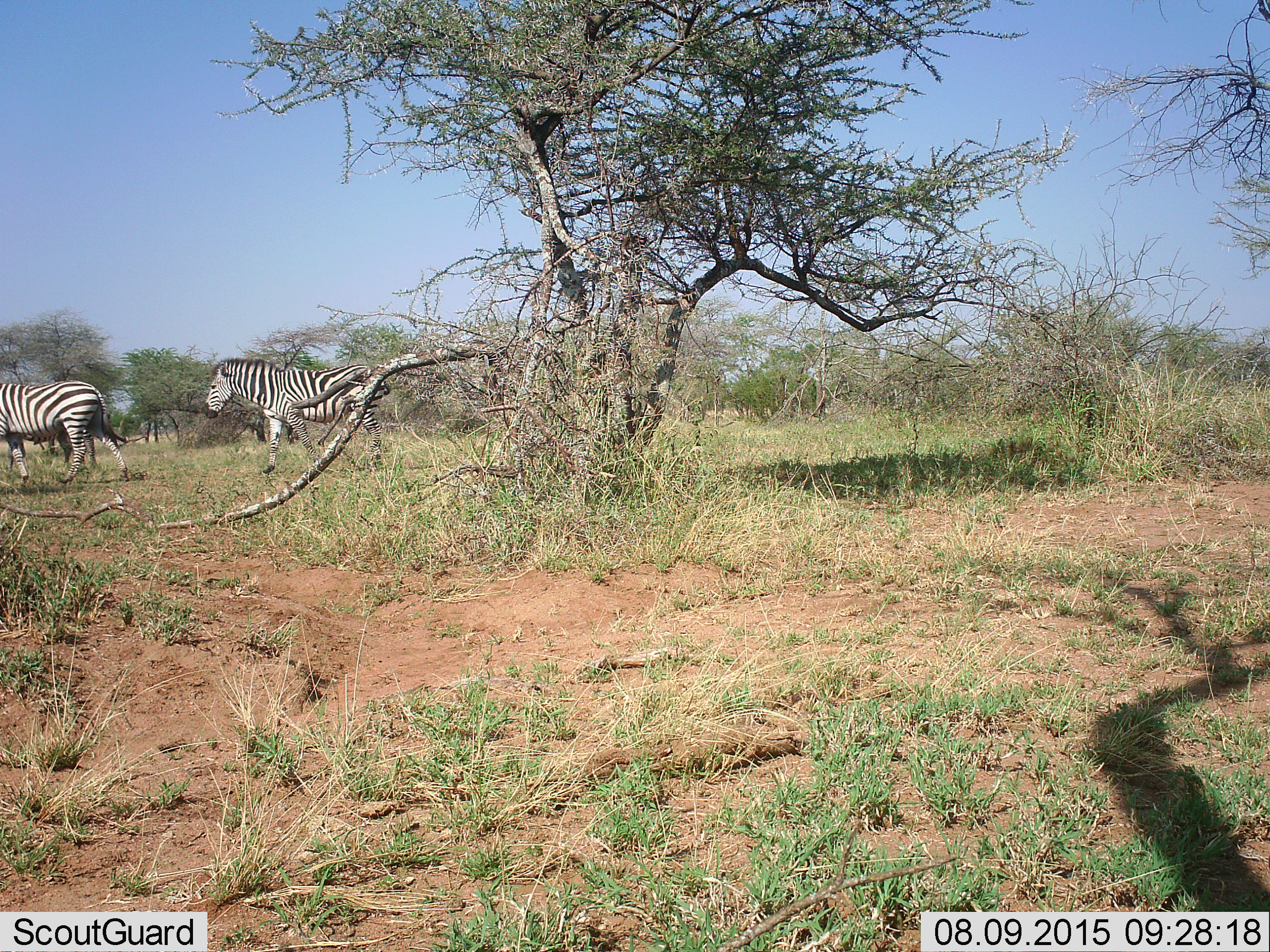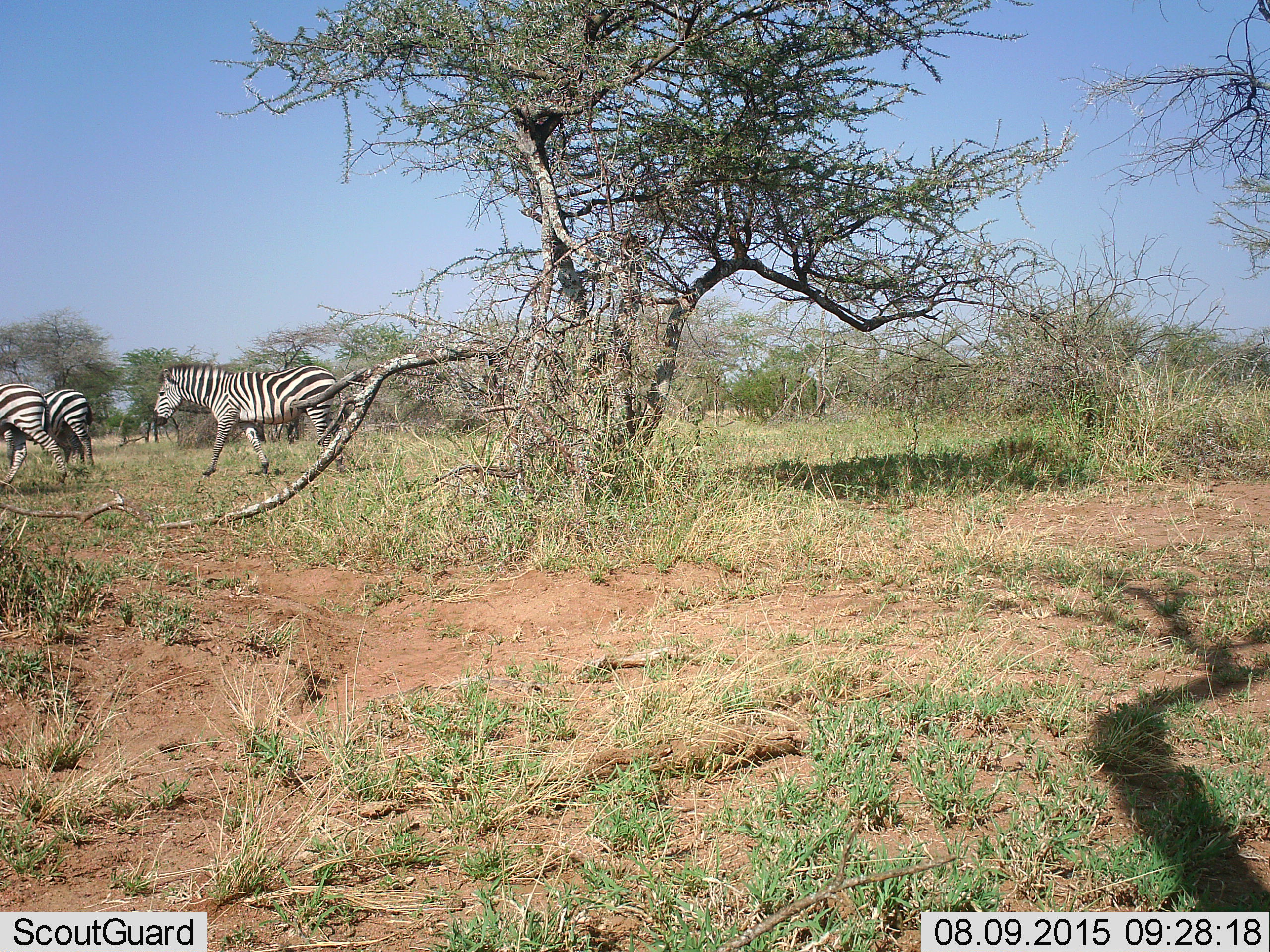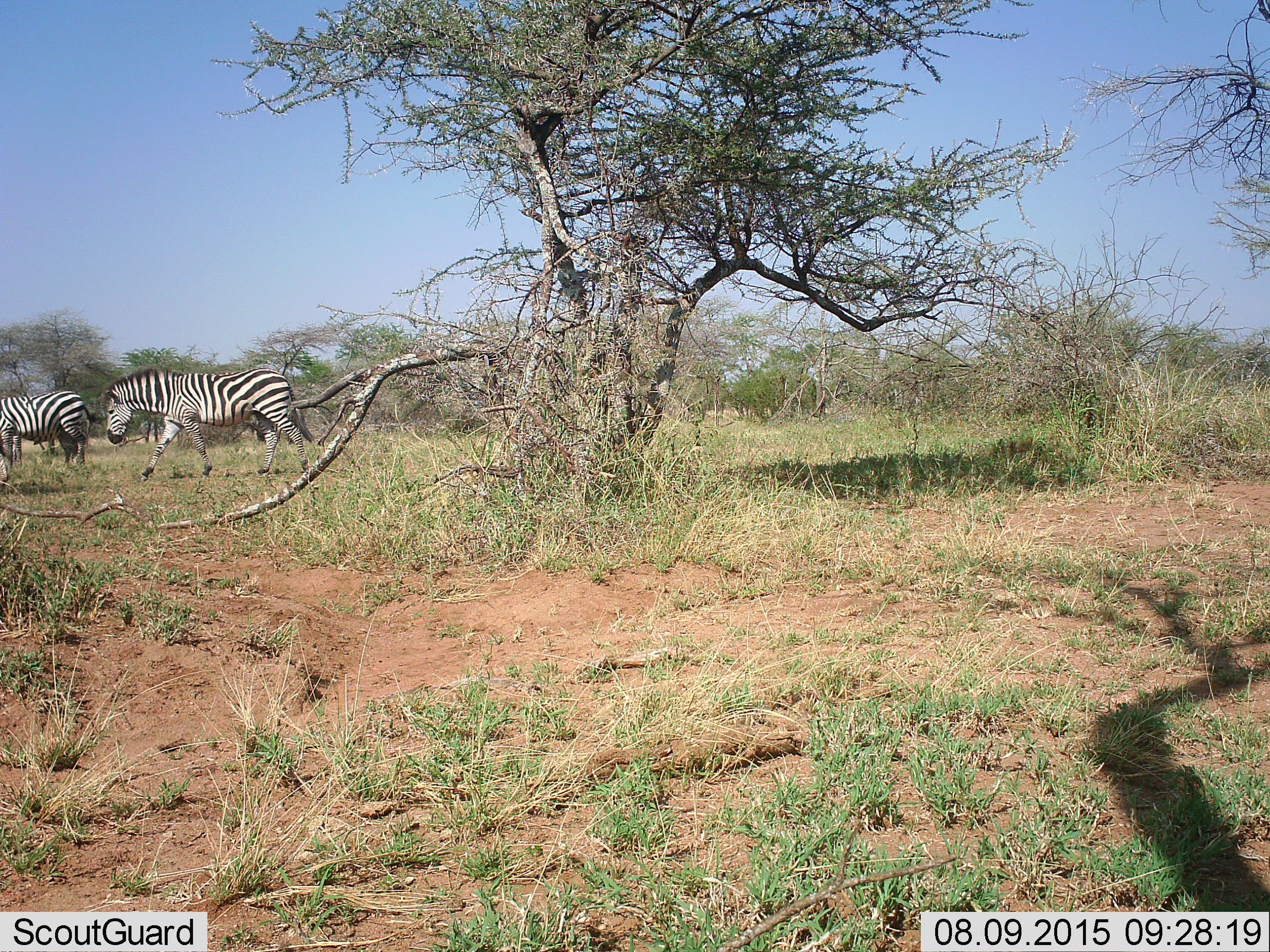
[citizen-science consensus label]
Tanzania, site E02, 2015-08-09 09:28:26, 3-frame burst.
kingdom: Animalia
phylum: Chordata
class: Mammalia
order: Perissodactyla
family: Equidae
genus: Equus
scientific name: Equus quagga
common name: plains zebra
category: zebra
Zebra (plains zebra) (Equus quagga), count 3. Behavior (volunteer vote fractions): standing 6%, resting 0%, moving 100%, interacting 0%. Young present (vote fraction): 6%. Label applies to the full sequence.